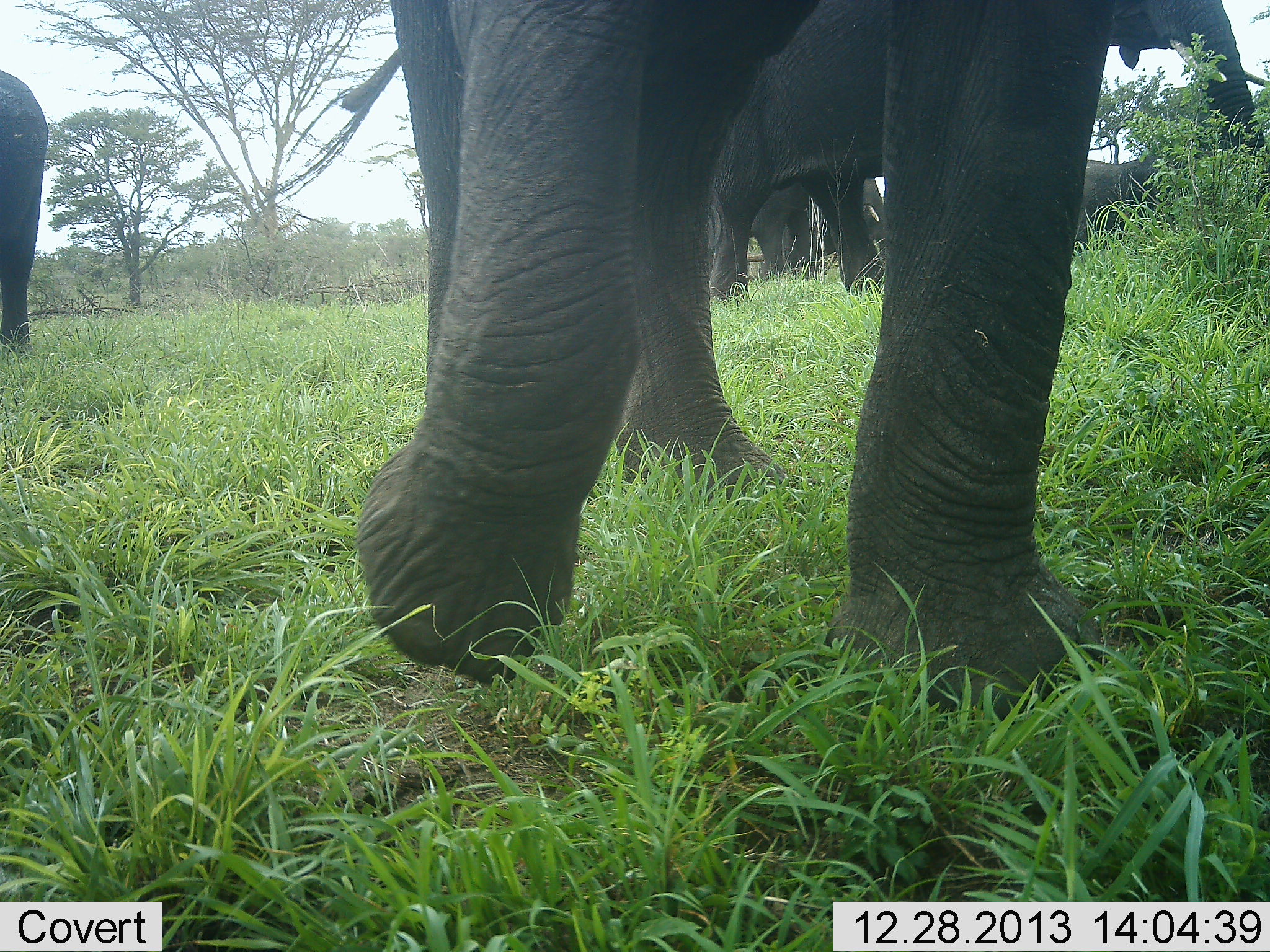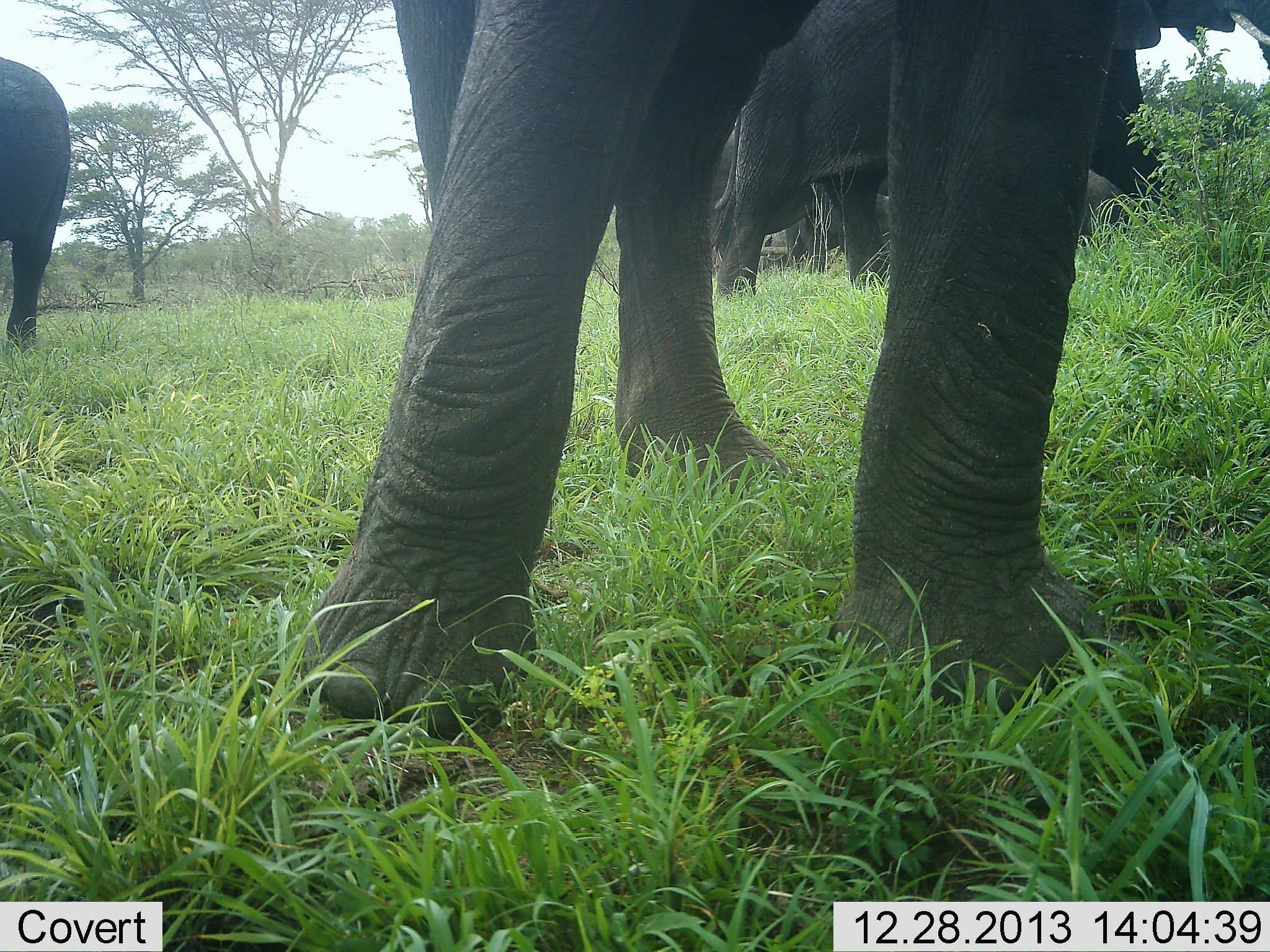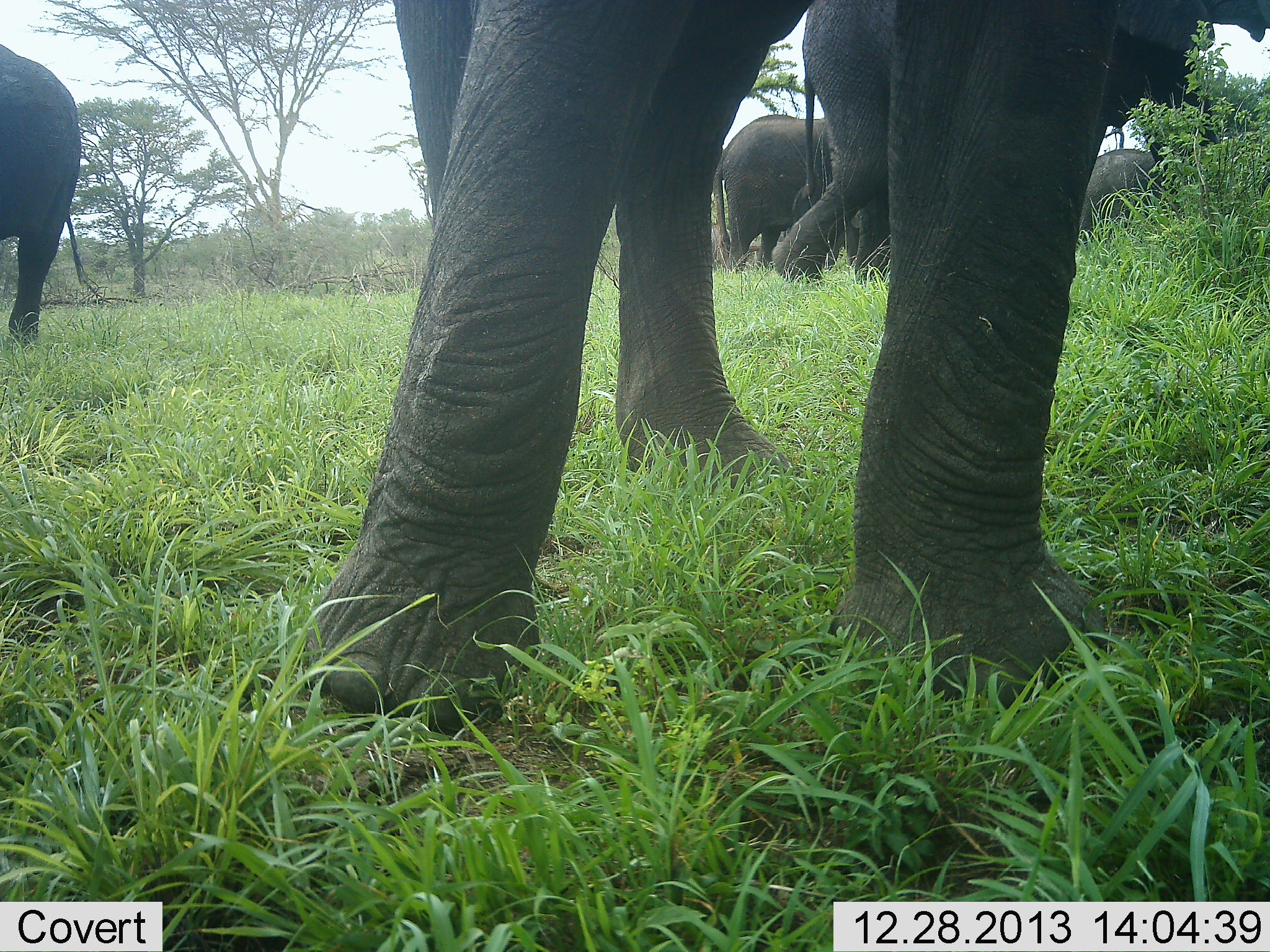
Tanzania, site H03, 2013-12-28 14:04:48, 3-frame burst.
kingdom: Animalia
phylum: Chordata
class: Mammalia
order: Proboscidea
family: Elephantidae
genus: Loxodonta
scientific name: Loxodonta africana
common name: african bush elephant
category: elephant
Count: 5.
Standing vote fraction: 60%.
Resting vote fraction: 0%.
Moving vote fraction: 40%.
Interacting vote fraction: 10%.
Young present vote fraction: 10%.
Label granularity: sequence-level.